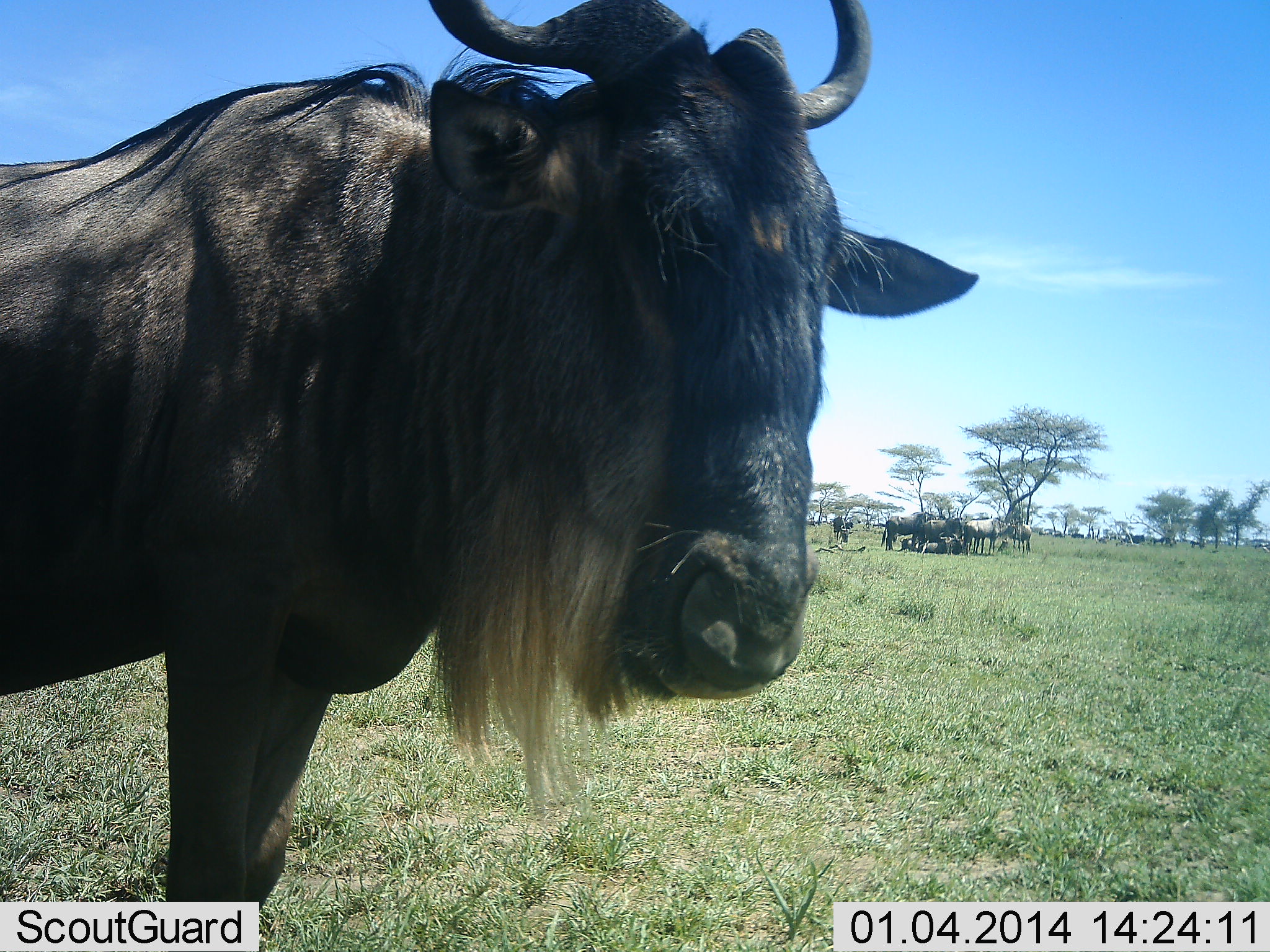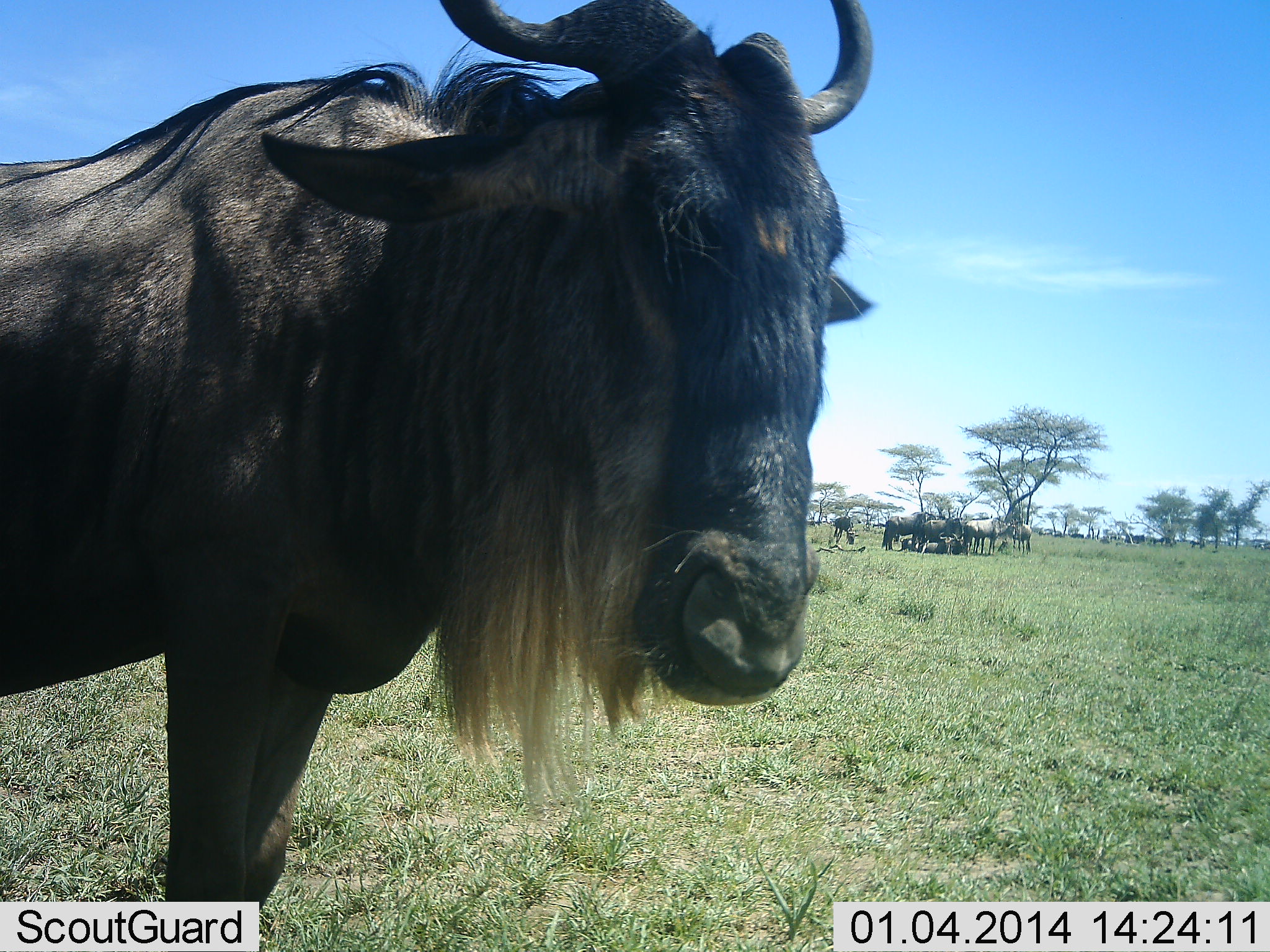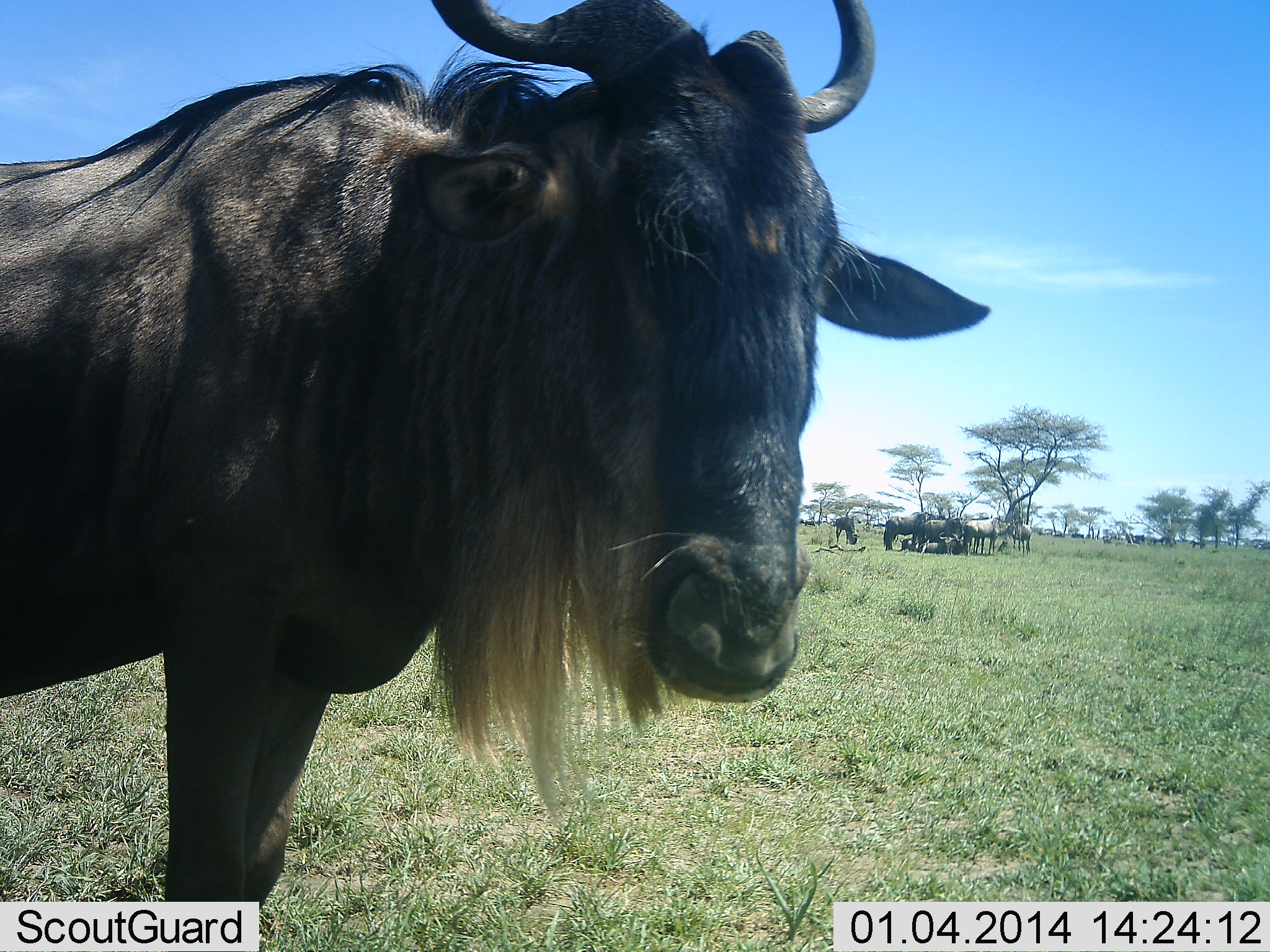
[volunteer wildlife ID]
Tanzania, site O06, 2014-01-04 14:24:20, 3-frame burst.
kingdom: Animalia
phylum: Chordata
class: Mammalia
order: Artiodactyla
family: Bovidae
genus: Connochaetes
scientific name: Connochaetes taurinus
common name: blue wildebeest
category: wildebeest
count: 11-50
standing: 80%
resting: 40%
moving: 20%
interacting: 0%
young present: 10%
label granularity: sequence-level